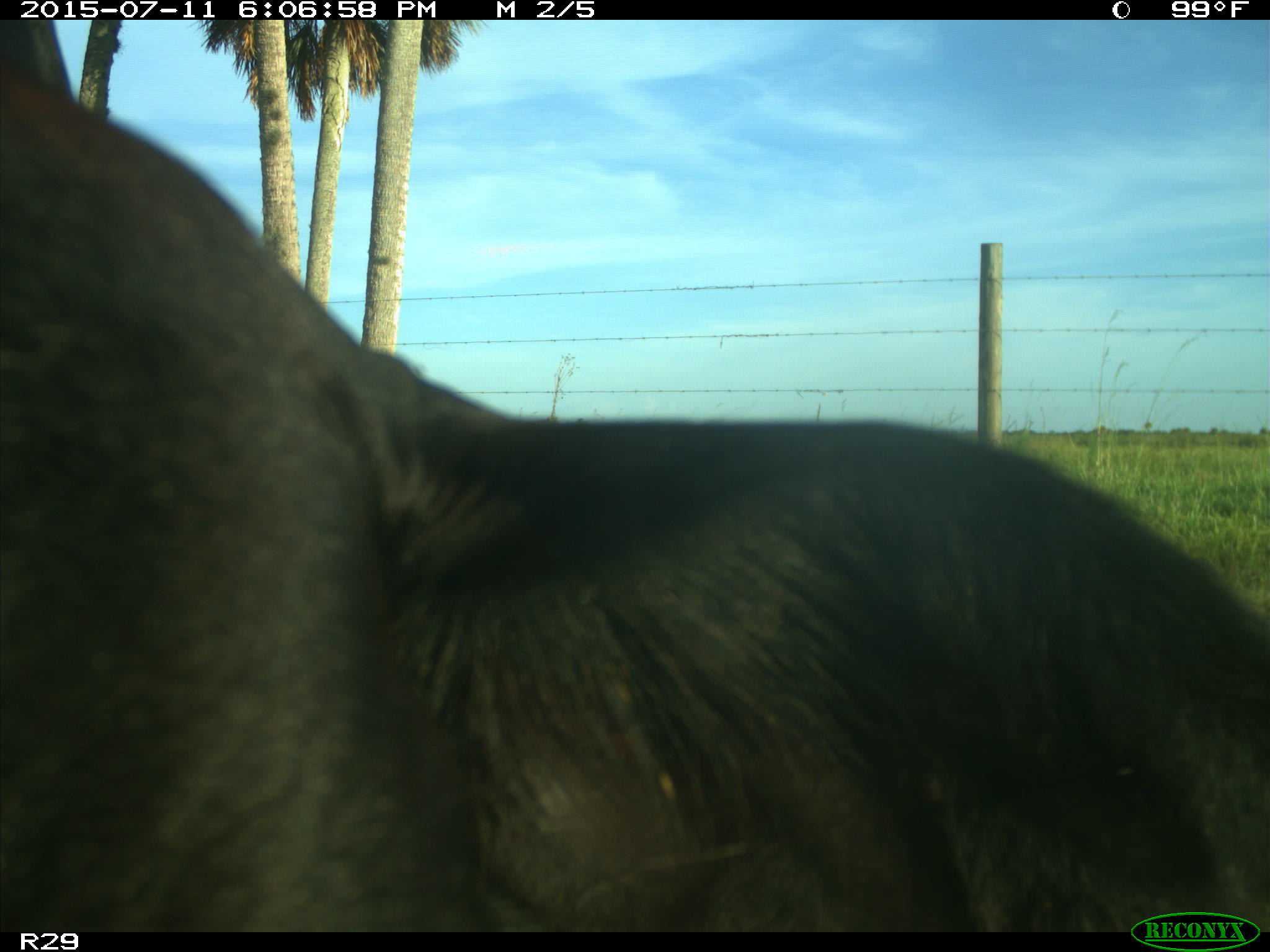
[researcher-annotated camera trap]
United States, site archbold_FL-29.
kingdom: Animalia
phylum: Chordata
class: Mammalia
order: Artiodactyla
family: Bovidae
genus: Bos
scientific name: Bos taurus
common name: domestic cow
Bos taurus (domestic cow).